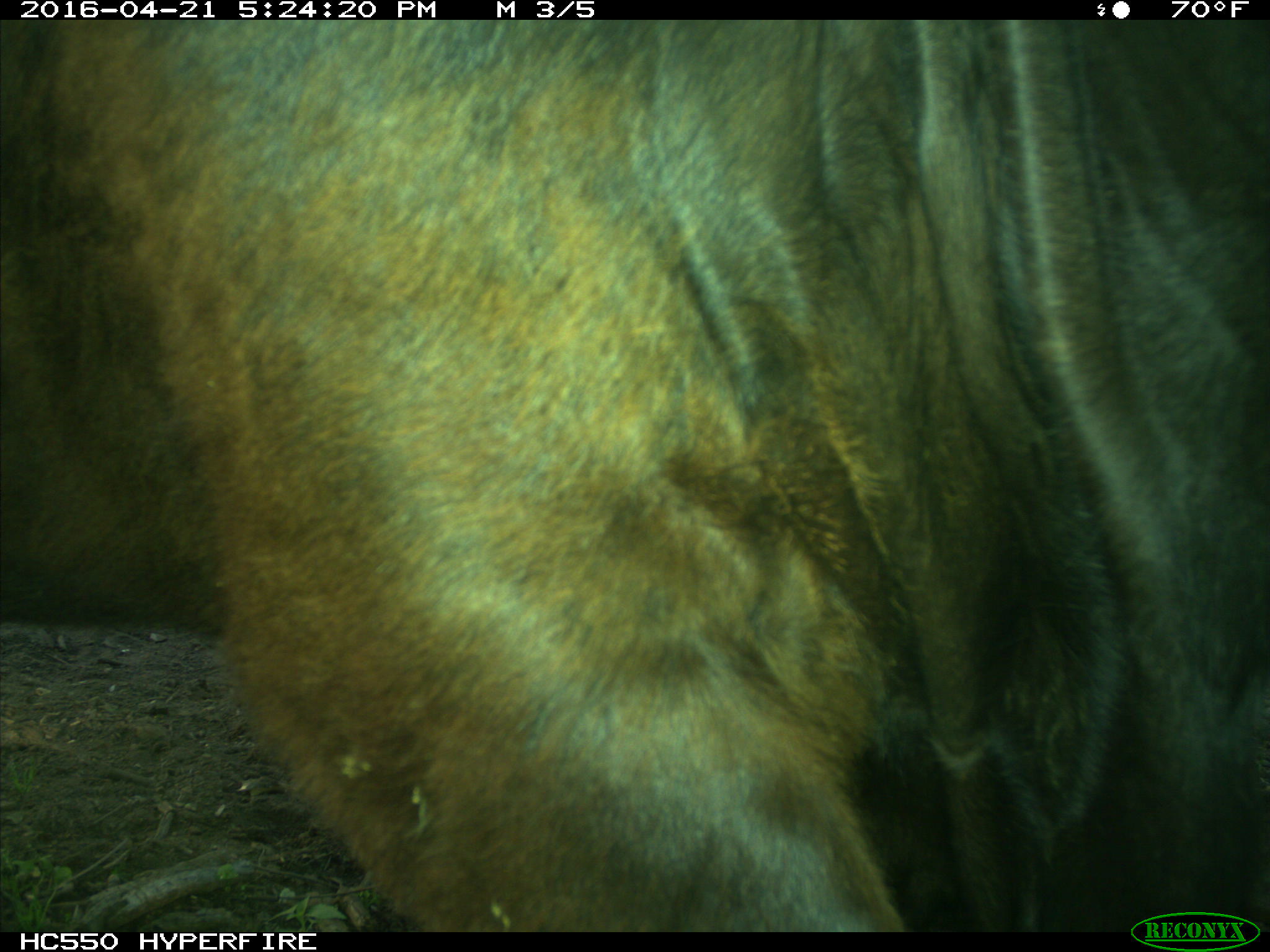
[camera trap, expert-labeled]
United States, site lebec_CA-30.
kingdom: Animalia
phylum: Chordata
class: Mammalia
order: Artiodactyla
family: Bovidae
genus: Bos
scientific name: Bos taurus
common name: domestic cow